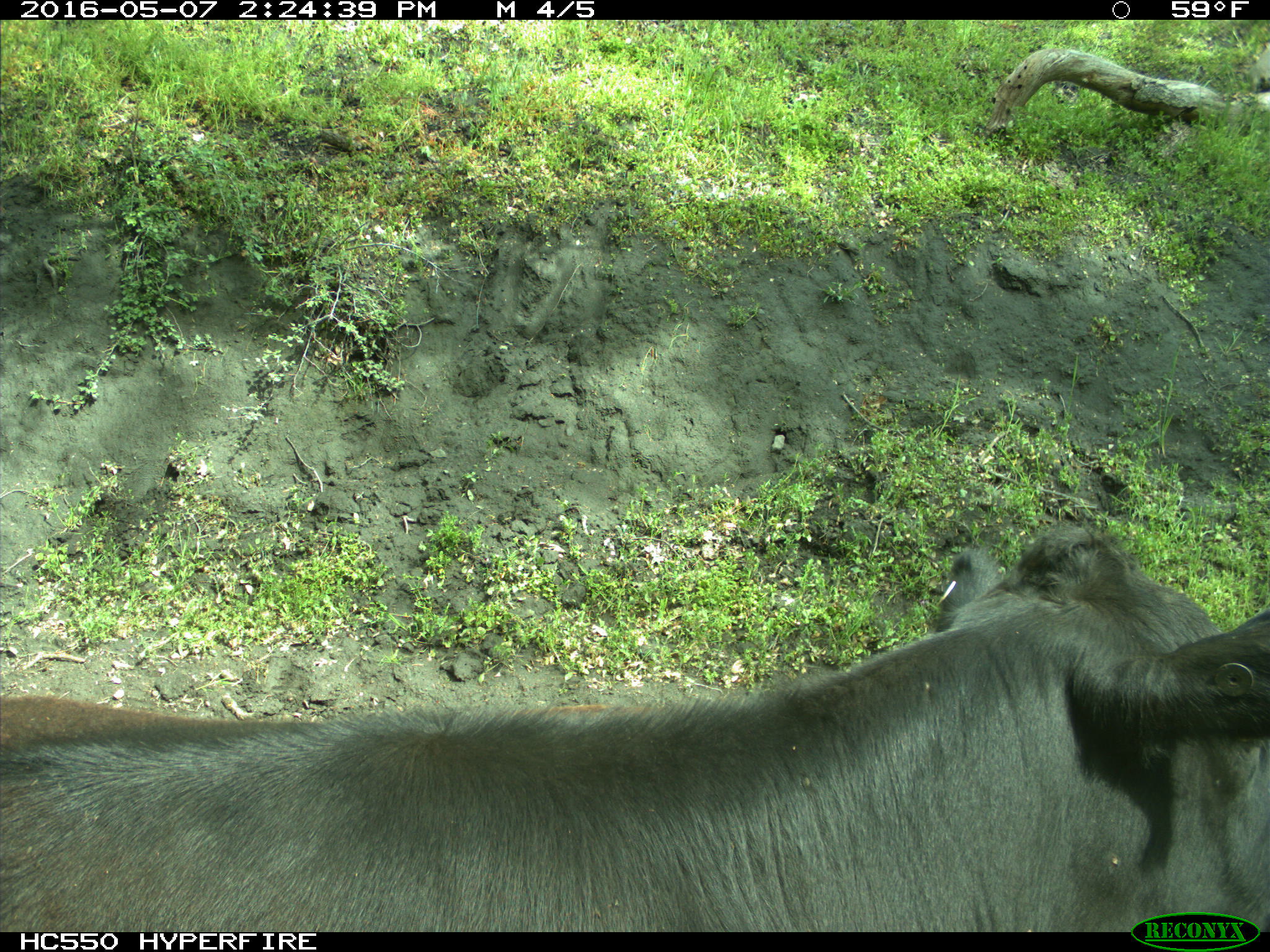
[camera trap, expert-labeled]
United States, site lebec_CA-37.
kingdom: Animalia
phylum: Chordata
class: Mammalia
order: Artiodactyla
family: Bovidae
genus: Bos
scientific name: Bos taurus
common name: domestic cow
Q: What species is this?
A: Bos taurus (domestic cow).